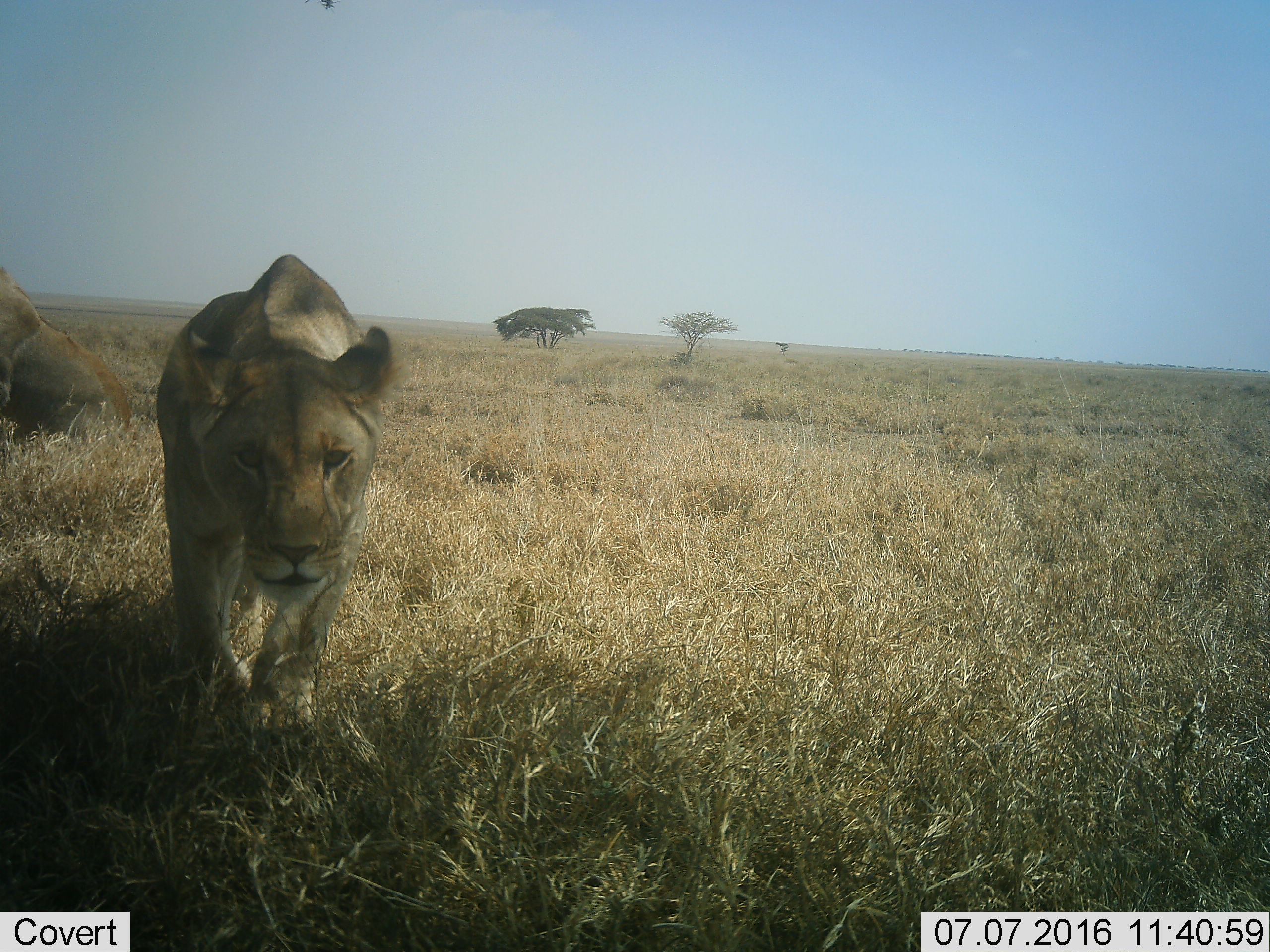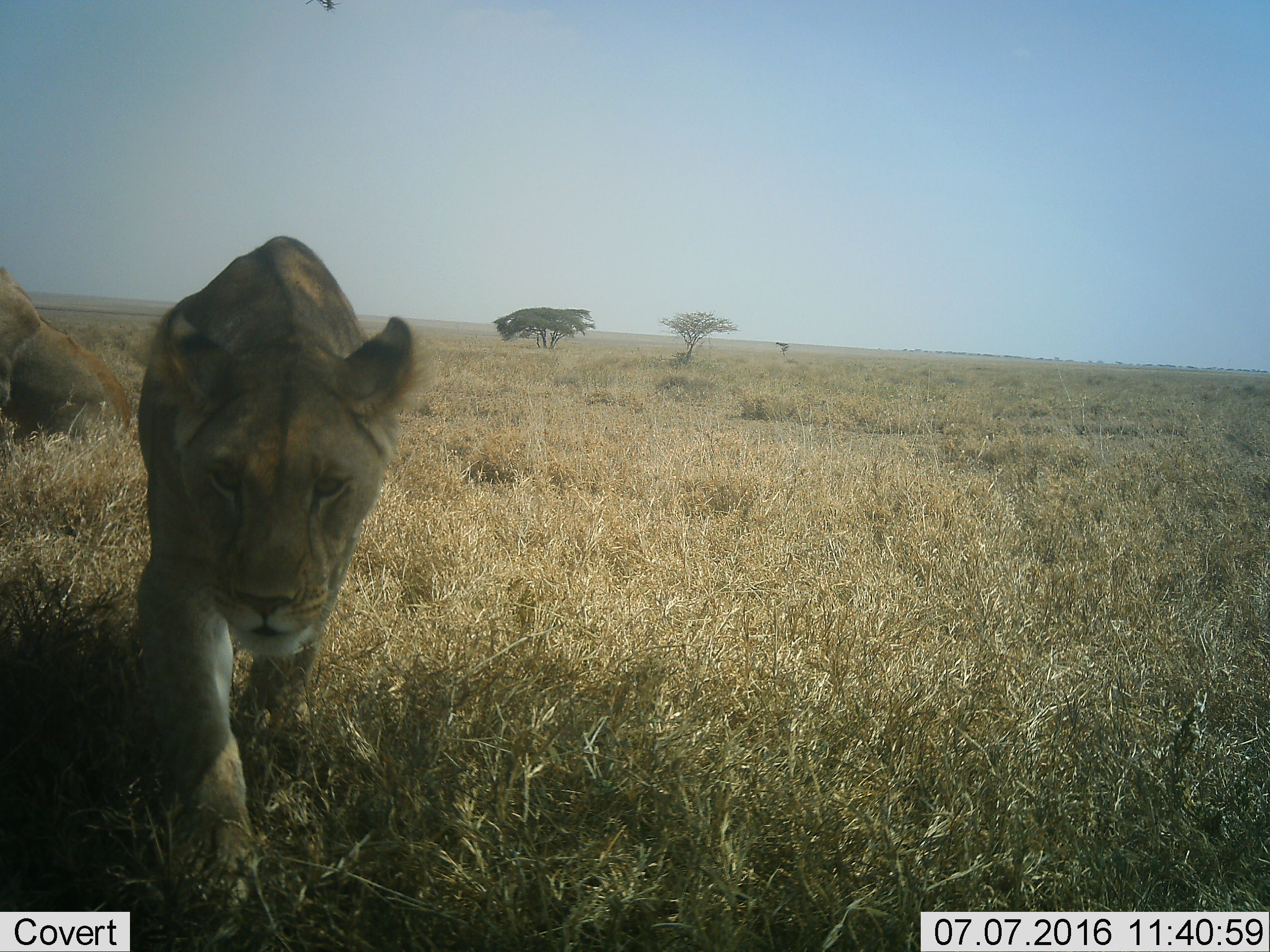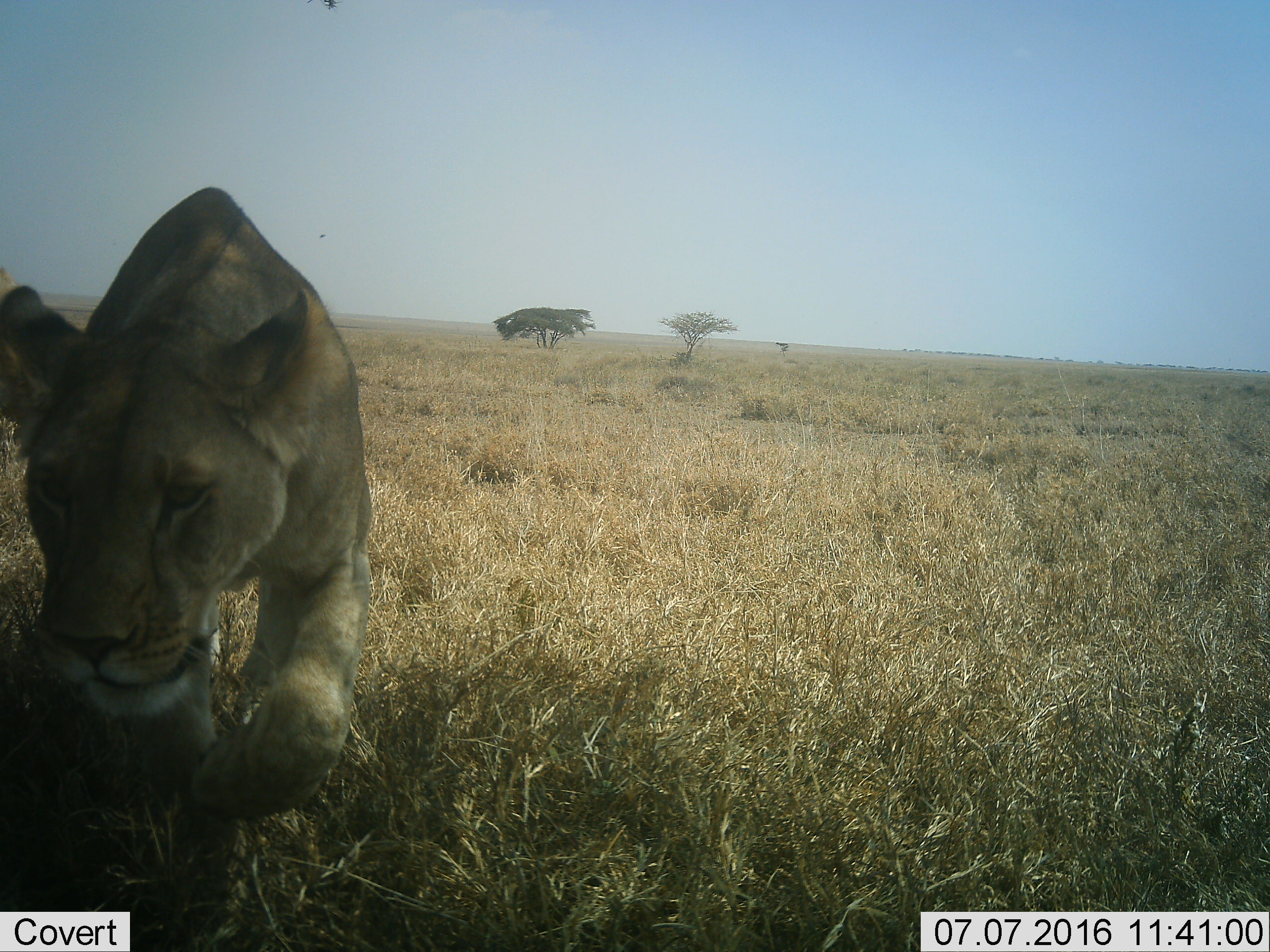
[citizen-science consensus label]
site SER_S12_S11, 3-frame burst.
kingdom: Animalia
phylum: Chordata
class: Mammalia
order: Carnivora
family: Felidae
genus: Panthera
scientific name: Panthera leo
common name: lion female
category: lionfemale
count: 1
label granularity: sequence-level